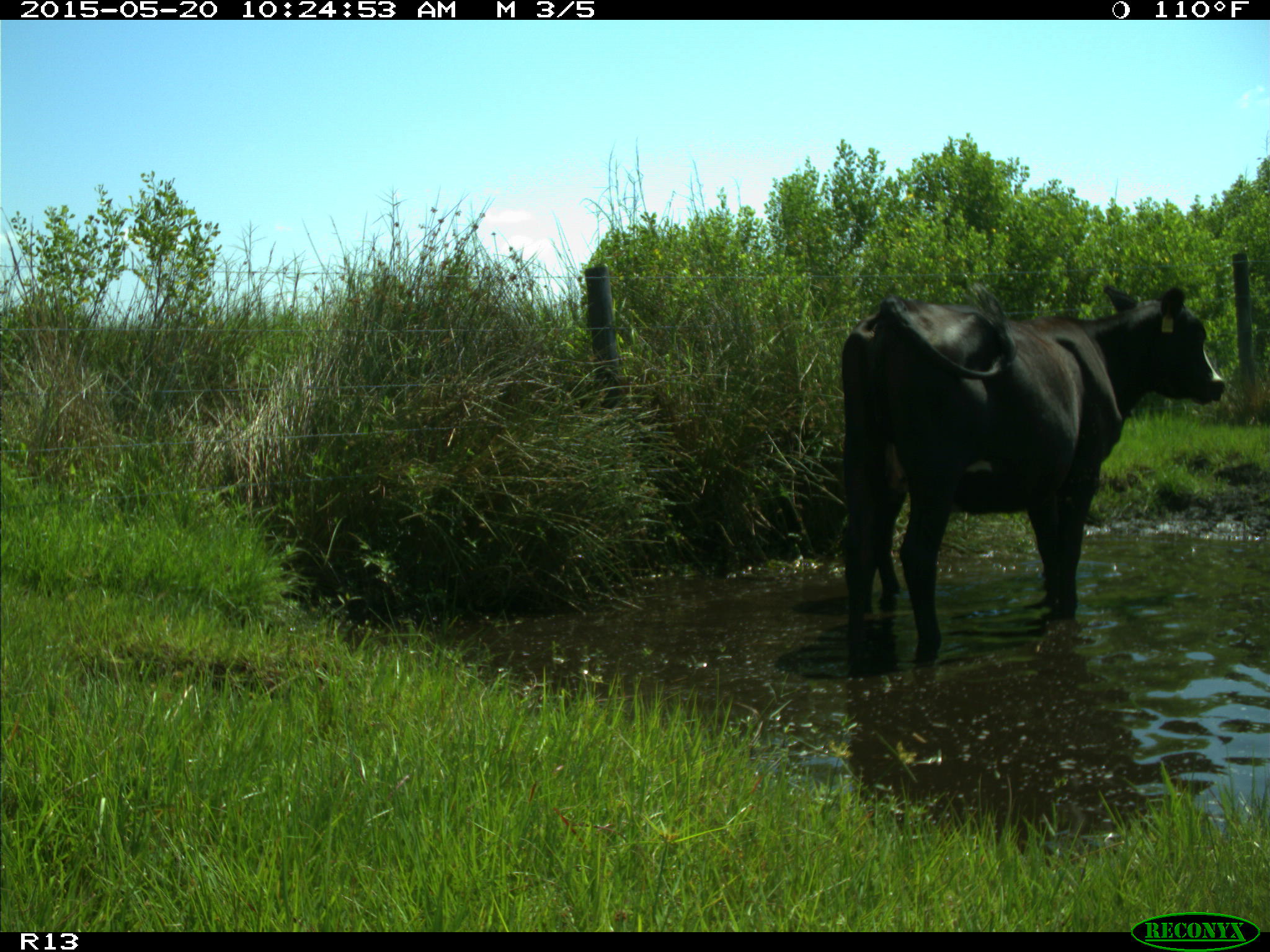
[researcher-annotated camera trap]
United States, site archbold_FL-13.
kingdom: Animalia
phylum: Chordata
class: Mammalia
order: Artiodactyla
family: Bovidae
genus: Bos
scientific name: Bos taurus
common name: domestic cow